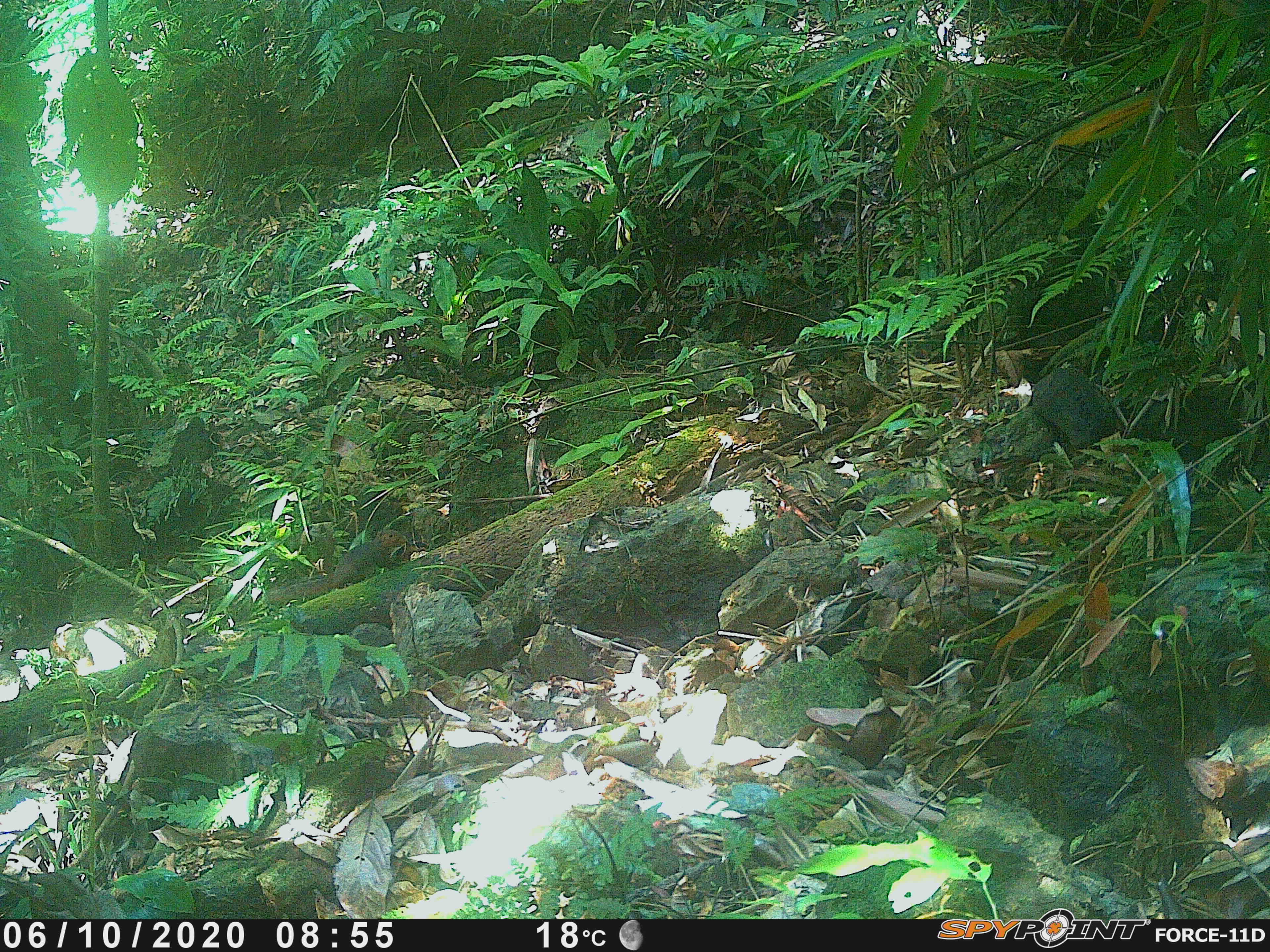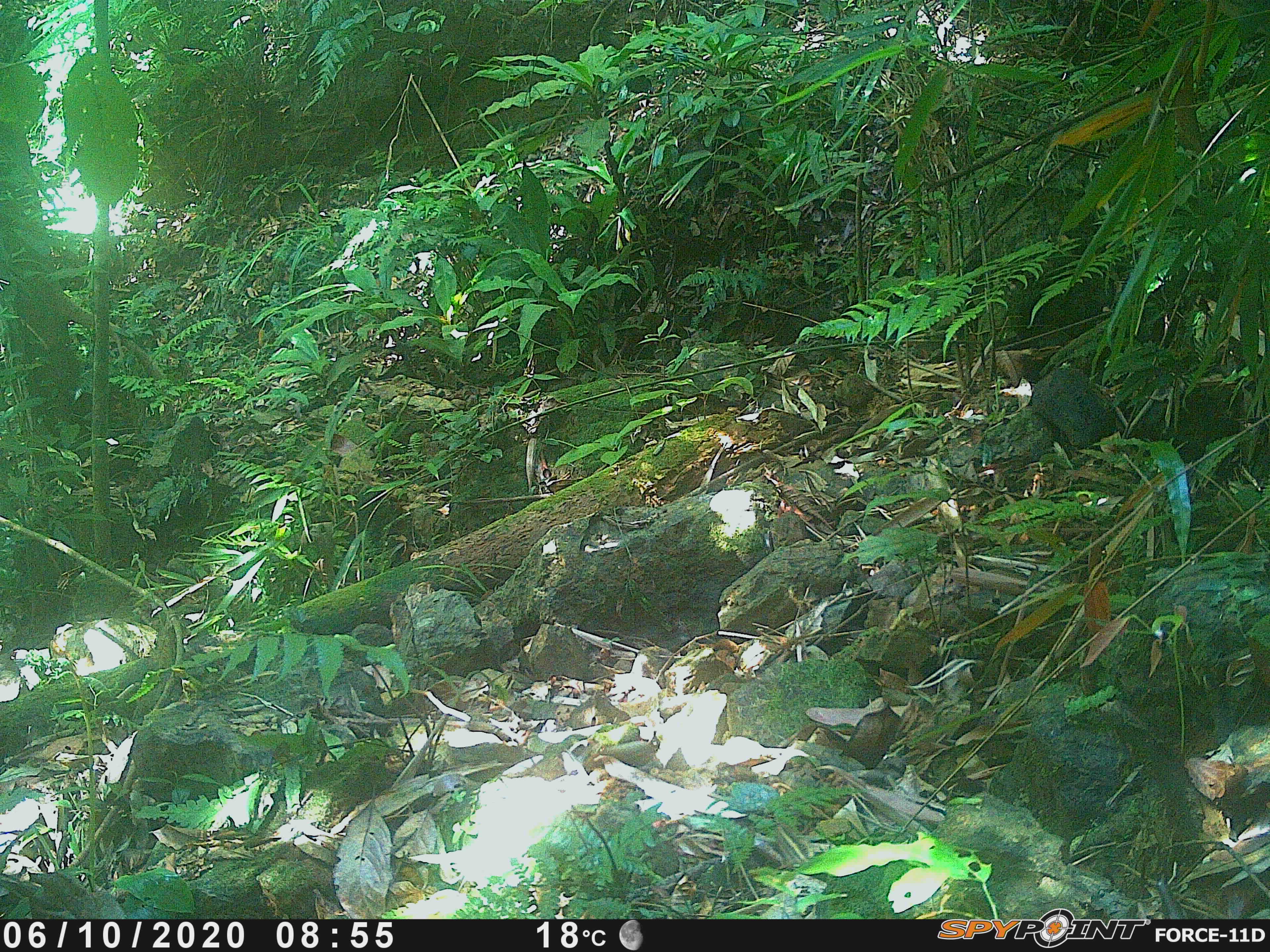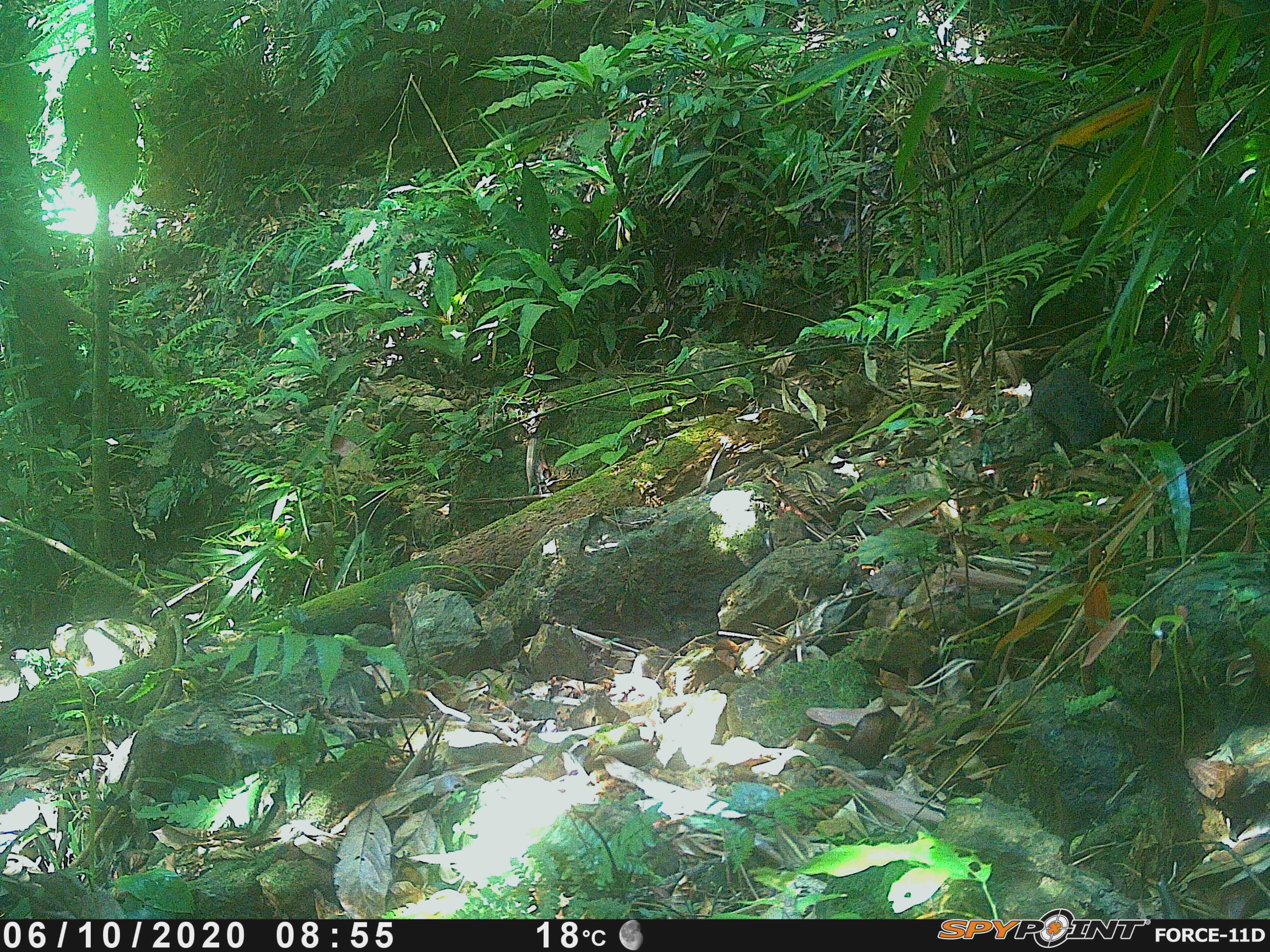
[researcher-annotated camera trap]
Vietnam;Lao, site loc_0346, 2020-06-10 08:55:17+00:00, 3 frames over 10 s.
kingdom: Animalia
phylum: Chordata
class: Mammalia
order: Rodentia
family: Sciuridae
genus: Dremomys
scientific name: Dremomys rufigenis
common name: red-cheeked squirrel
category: red cheeked squirrel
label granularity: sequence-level